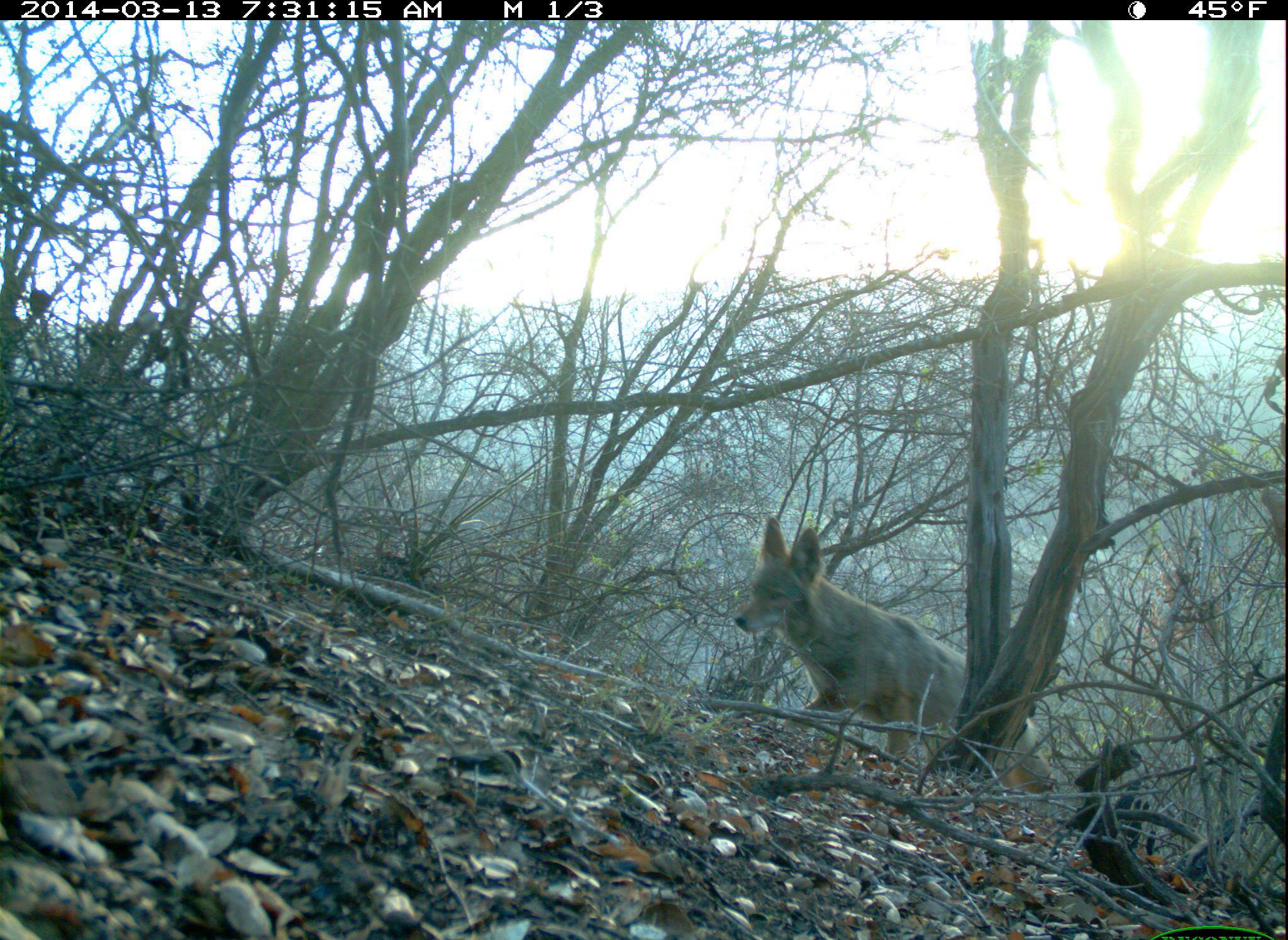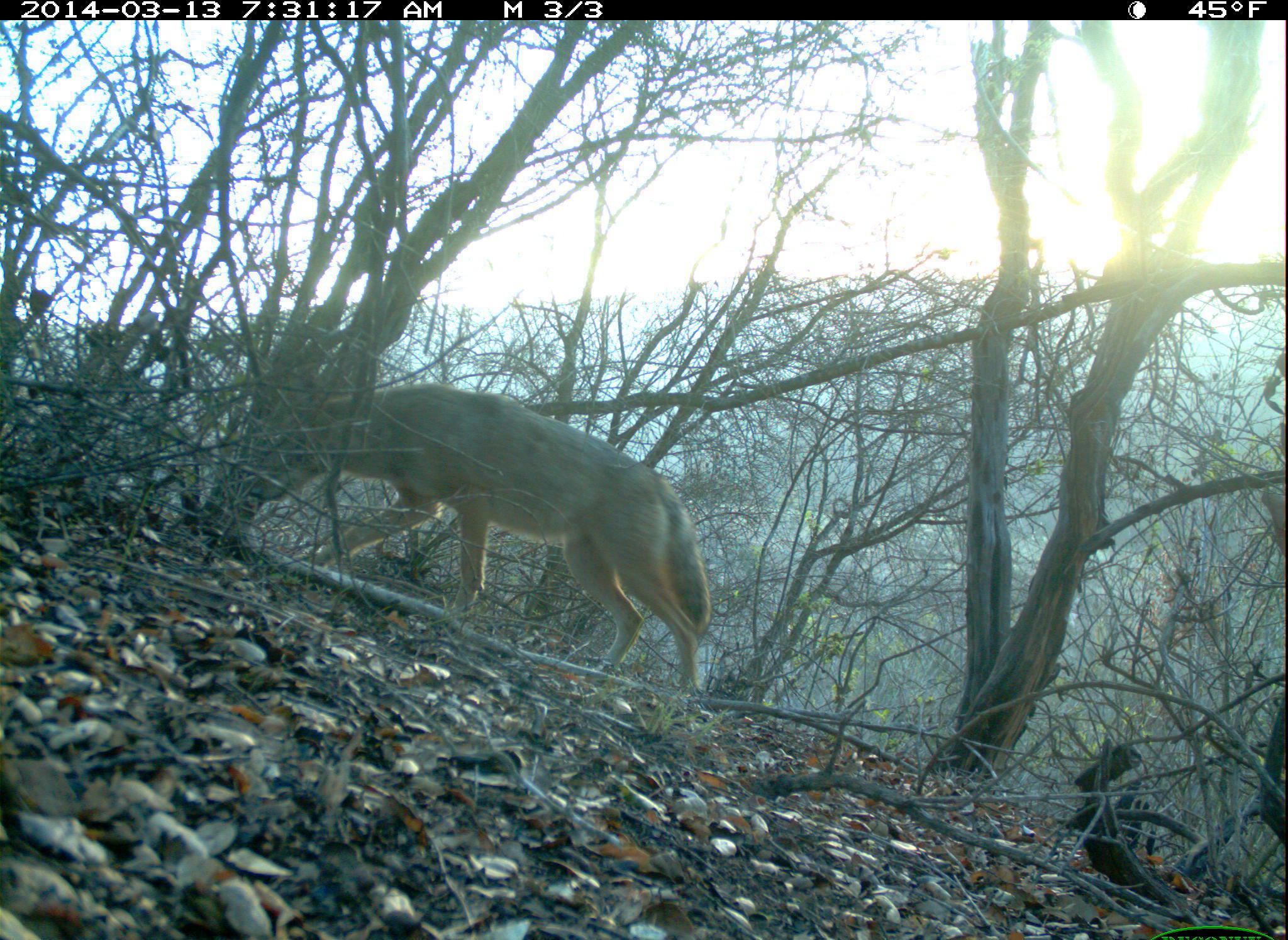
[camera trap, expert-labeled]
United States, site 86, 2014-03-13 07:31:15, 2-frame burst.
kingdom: Animalia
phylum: Chordata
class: Mammalia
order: Carnivora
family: Canidae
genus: Canis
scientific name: Canis latrans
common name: coyote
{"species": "coyote (Canis latrans)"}